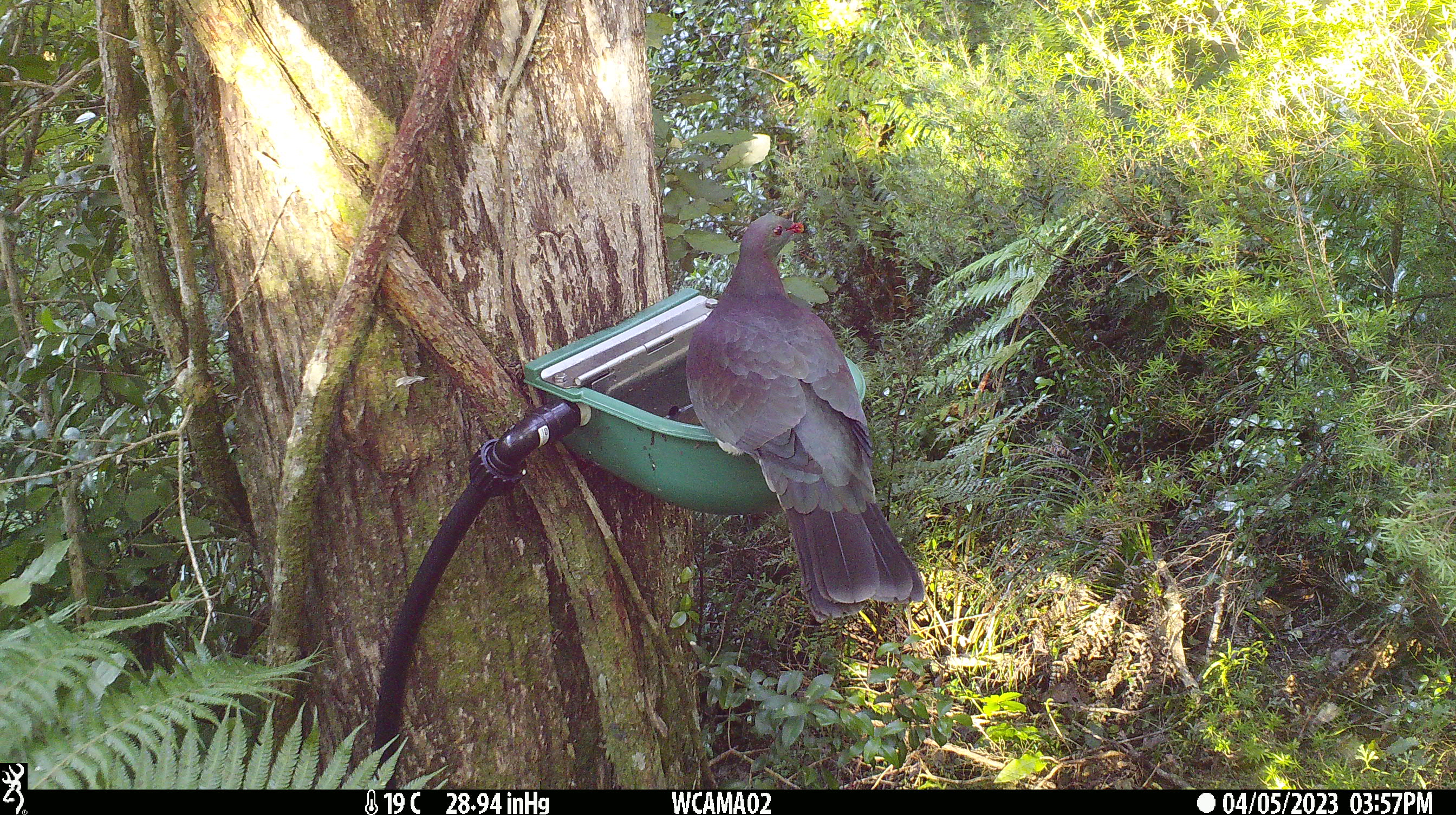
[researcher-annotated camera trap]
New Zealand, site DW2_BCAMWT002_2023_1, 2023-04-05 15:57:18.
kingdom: Animalia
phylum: Chordata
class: Aves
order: Columbiformes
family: Columbidae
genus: Hemiphaga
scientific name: Hemiphaga novaeseelandiae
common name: new zealand pigeon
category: kereru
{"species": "kereru (new zealand pigeon) (Hemiphaga novaeseelandiae)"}